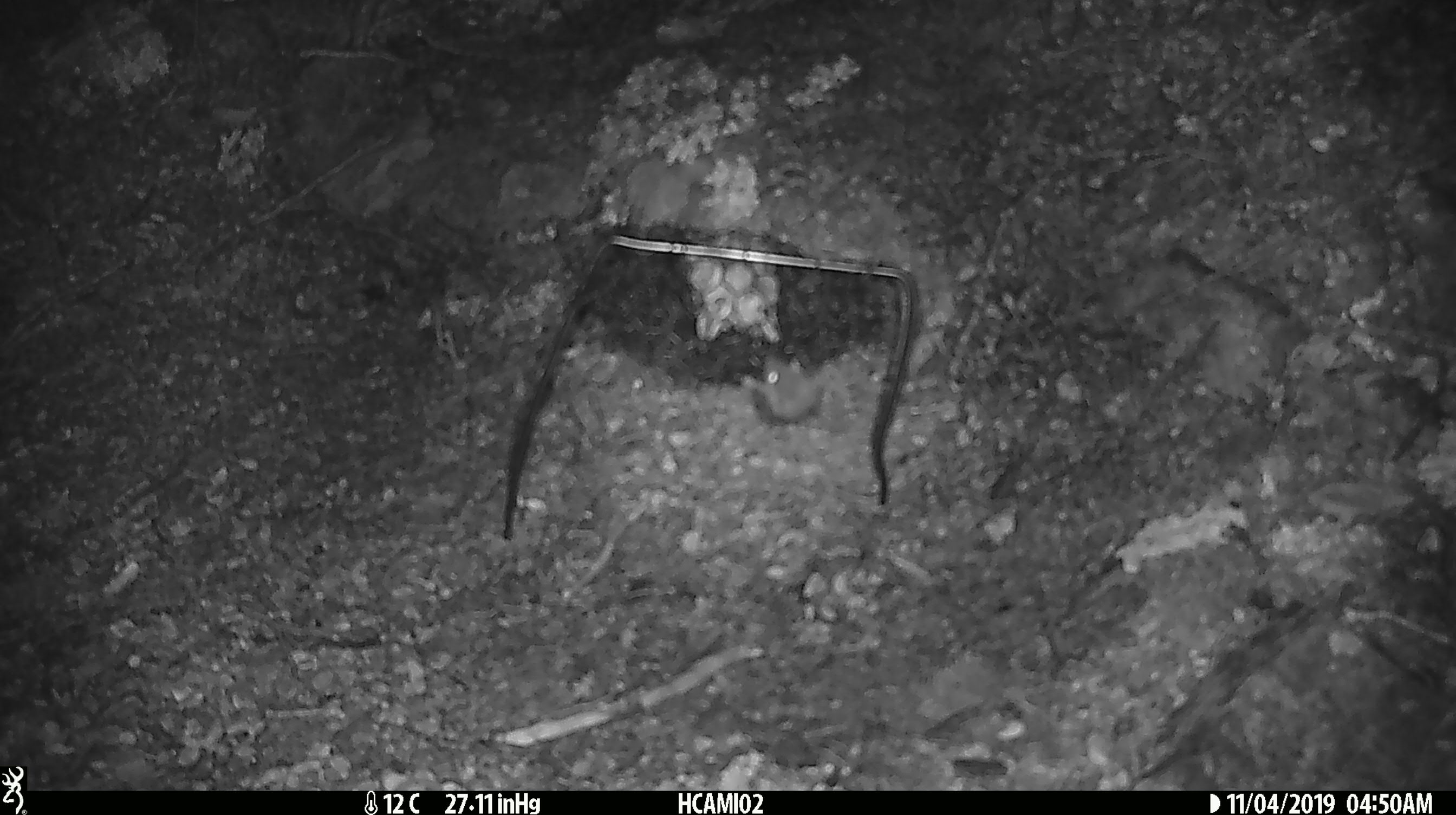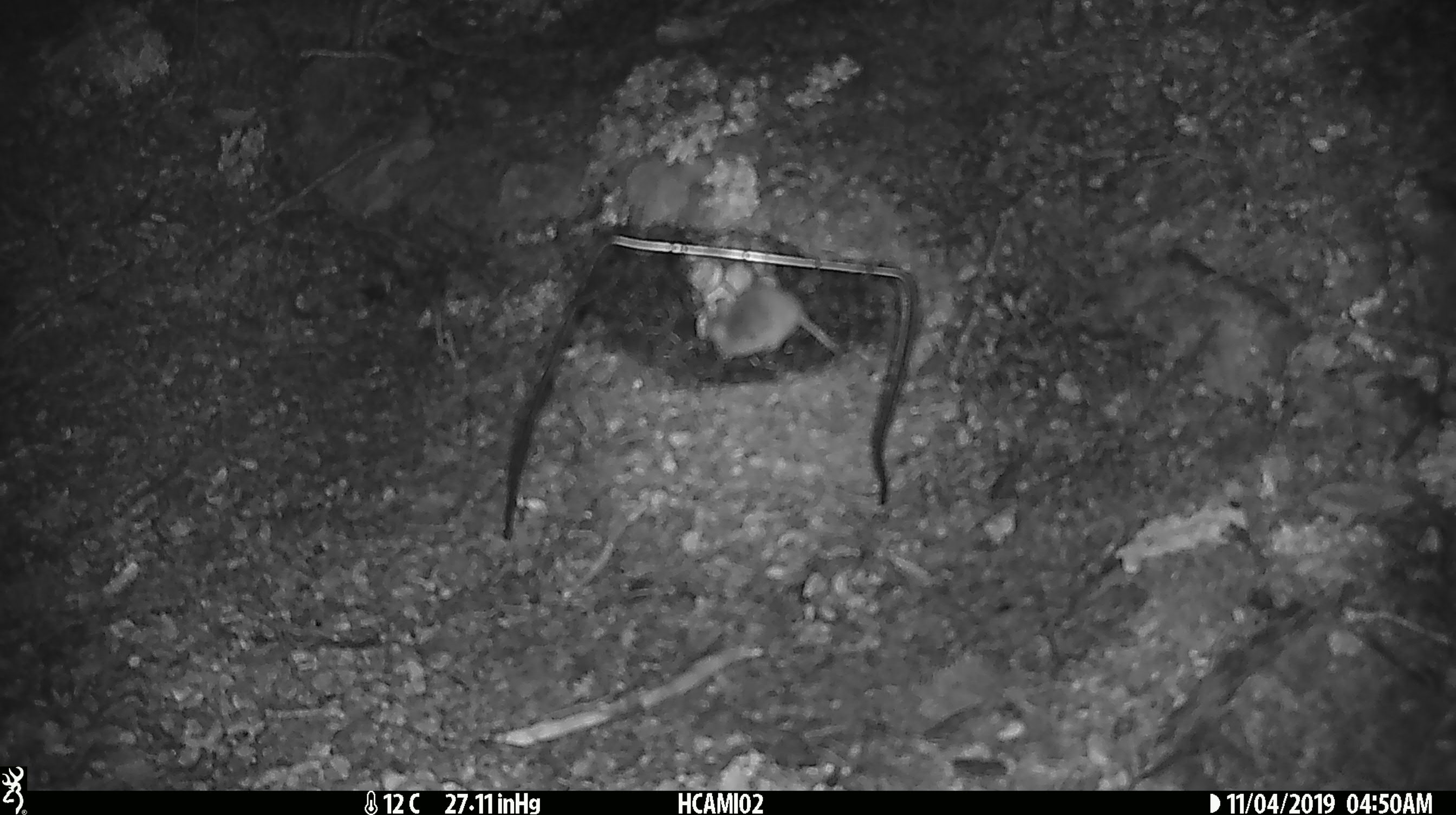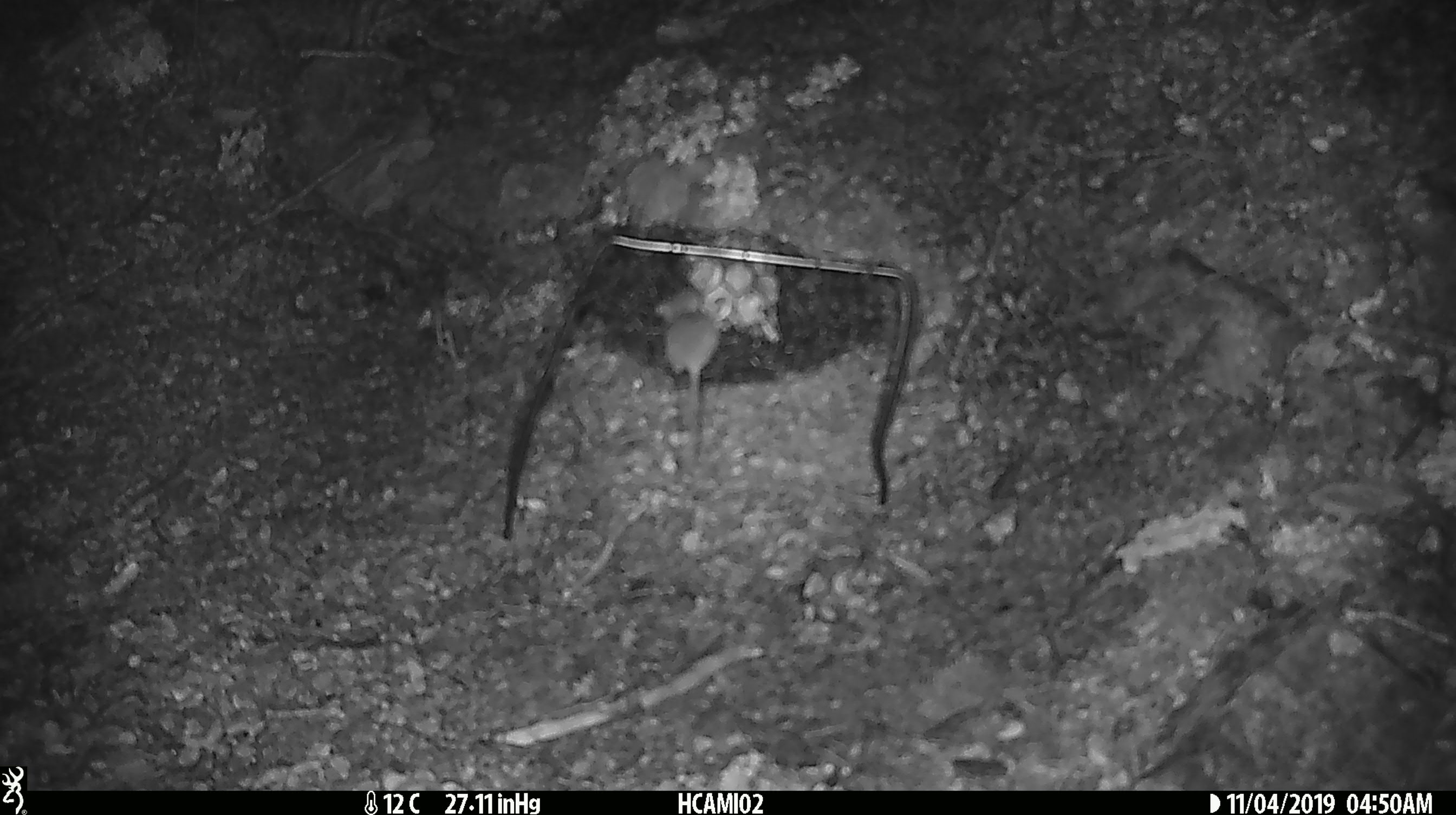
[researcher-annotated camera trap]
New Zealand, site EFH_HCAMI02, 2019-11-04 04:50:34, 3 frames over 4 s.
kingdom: Animalia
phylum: Chordata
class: Mammalia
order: Rodentia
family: Muridae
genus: Mus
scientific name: Mus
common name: mouse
Mouse (Mus).